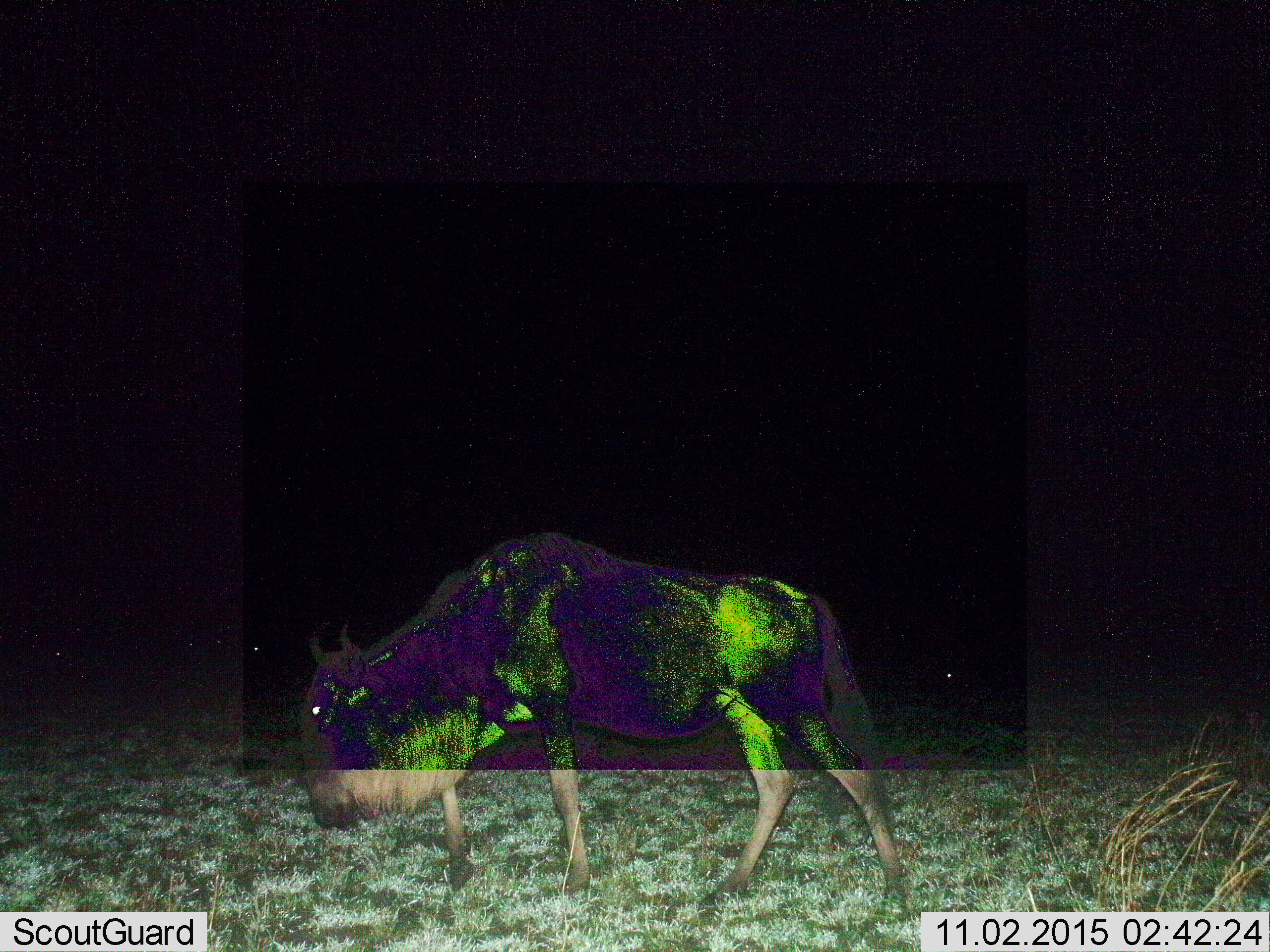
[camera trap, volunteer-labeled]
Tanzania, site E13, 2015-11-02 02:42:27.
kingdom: Animalia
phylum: Chordata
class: Mammalia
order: Artiodactyla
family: Bovidae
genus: Connochaetes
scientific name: Connochaetes taurinus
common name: blue wildebeest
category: wildebeest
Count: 1.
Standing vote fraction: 47%.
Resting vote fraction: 7%.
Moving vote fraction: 67%.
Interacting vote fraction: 0%.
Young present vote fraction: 0%.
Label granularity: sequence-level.